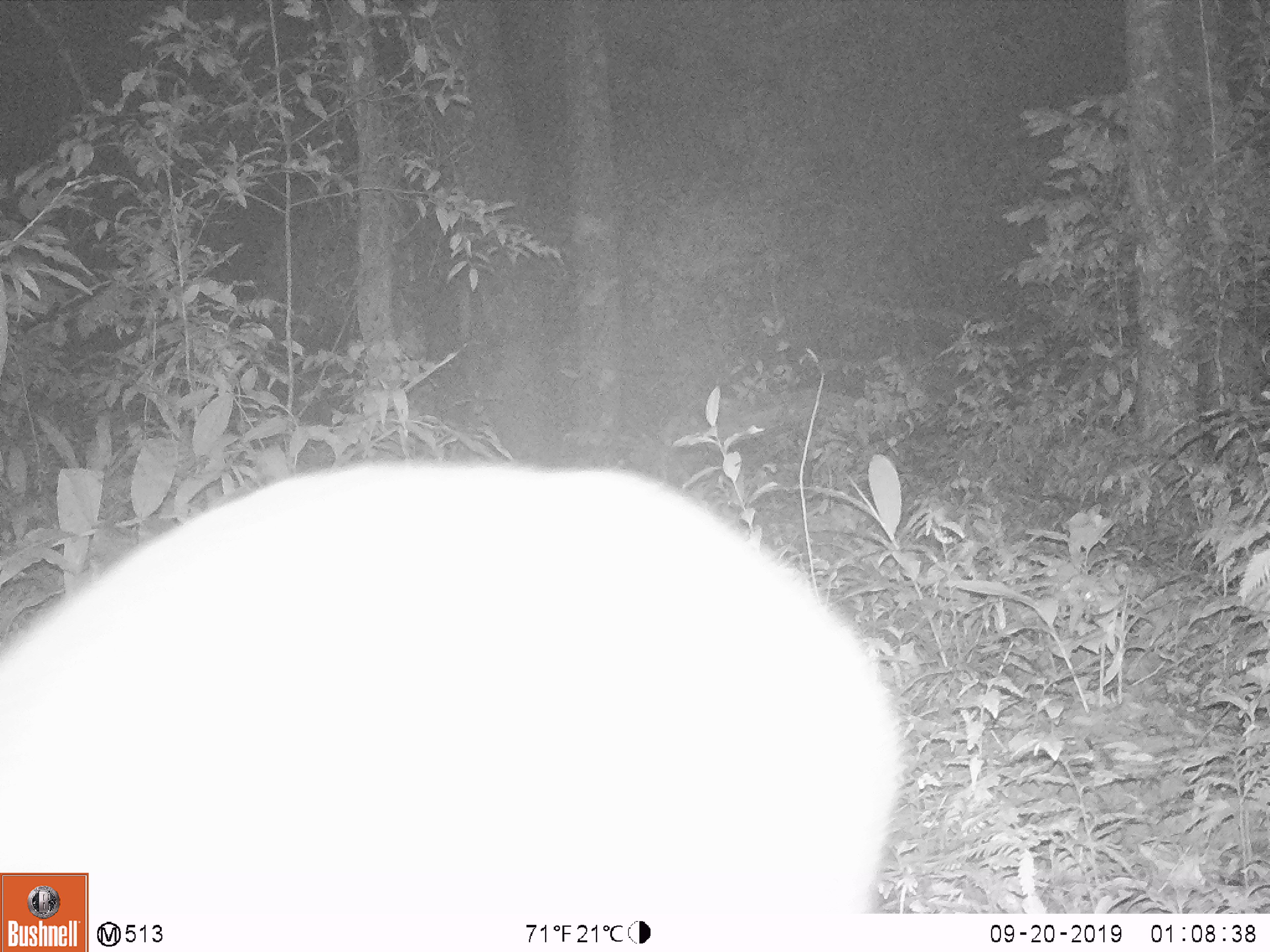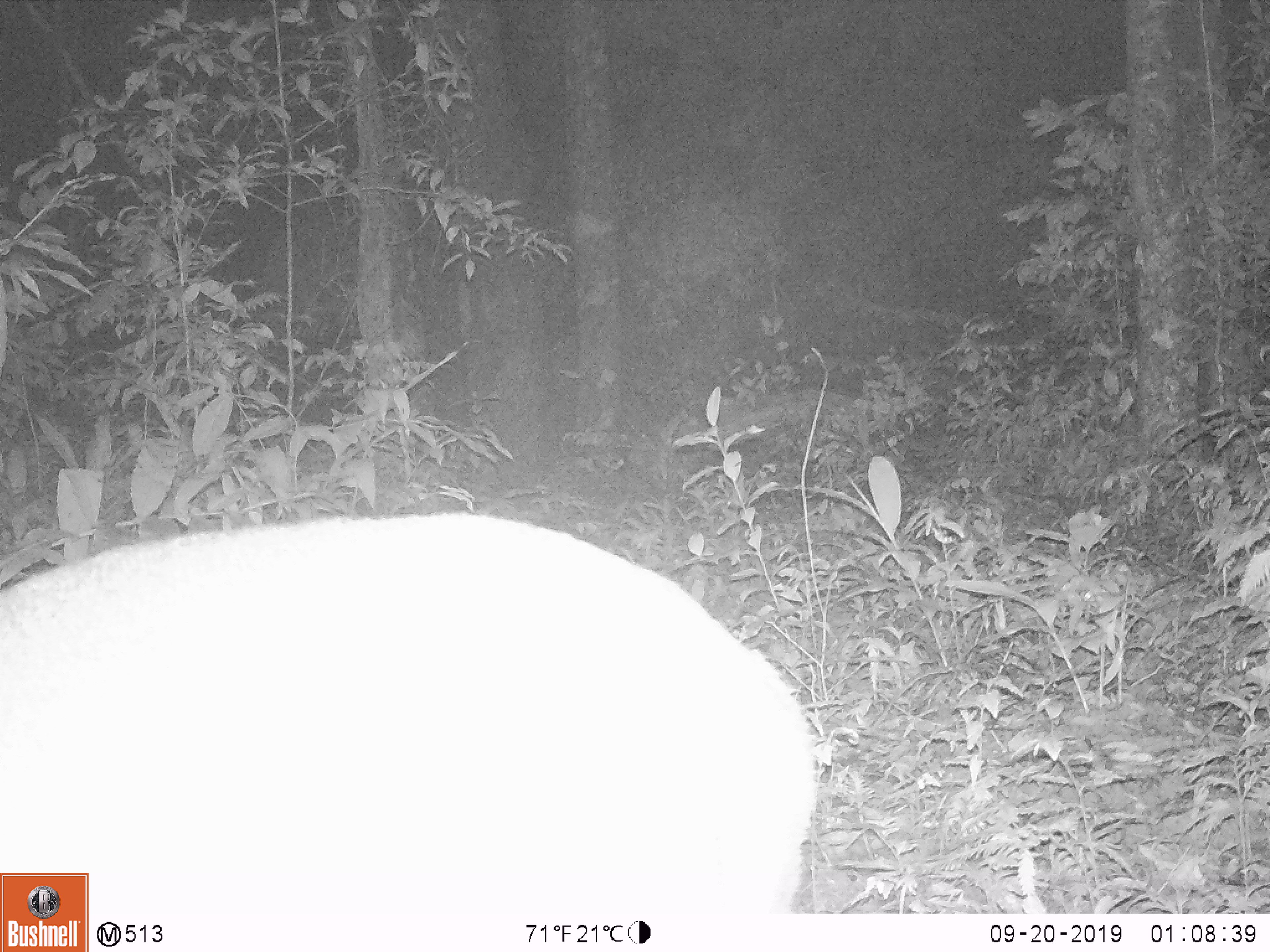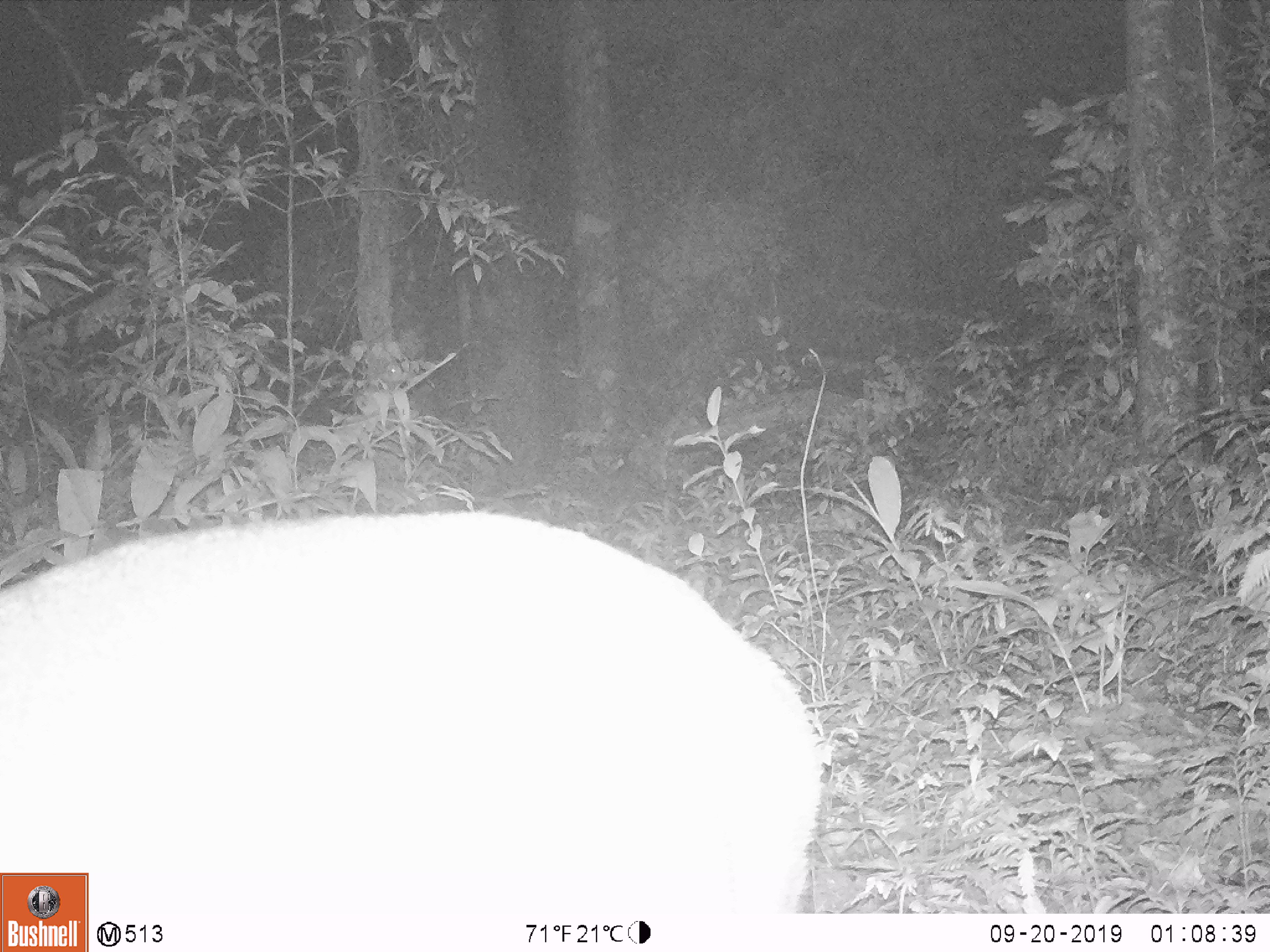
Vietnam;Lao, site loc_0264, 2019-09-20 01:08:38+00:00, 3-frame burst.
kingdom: Animalia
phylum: Chordata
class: Mammalia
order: Artiodactyla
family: Cervidae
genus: Muntiacus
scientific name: Muntiacus vuquangensis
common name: large-antlered muntjac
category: large antlered muntjac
Large antlered muntjac (large-antlered muntjac) (Muntiacus vuquangensis). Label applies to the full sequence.